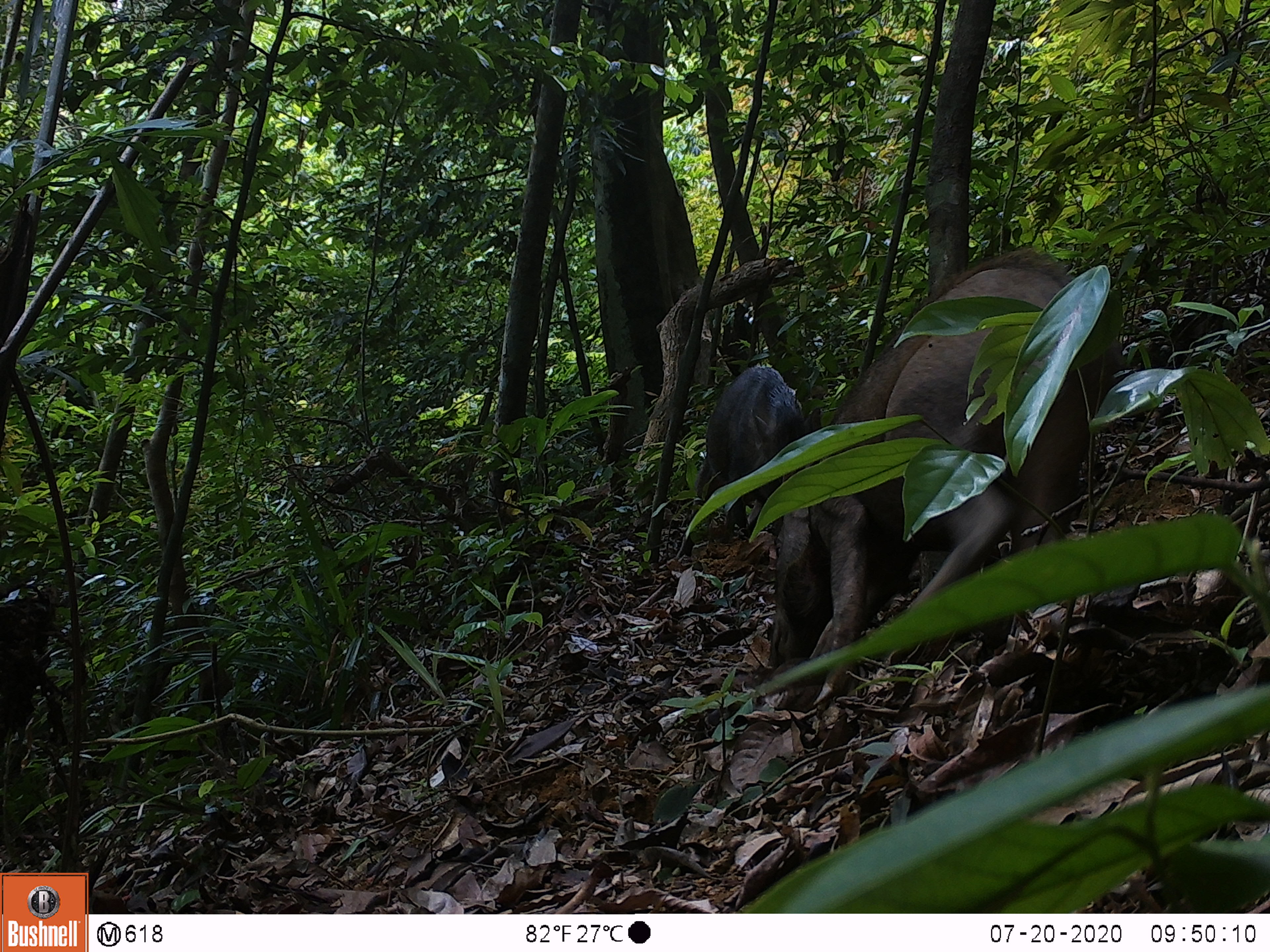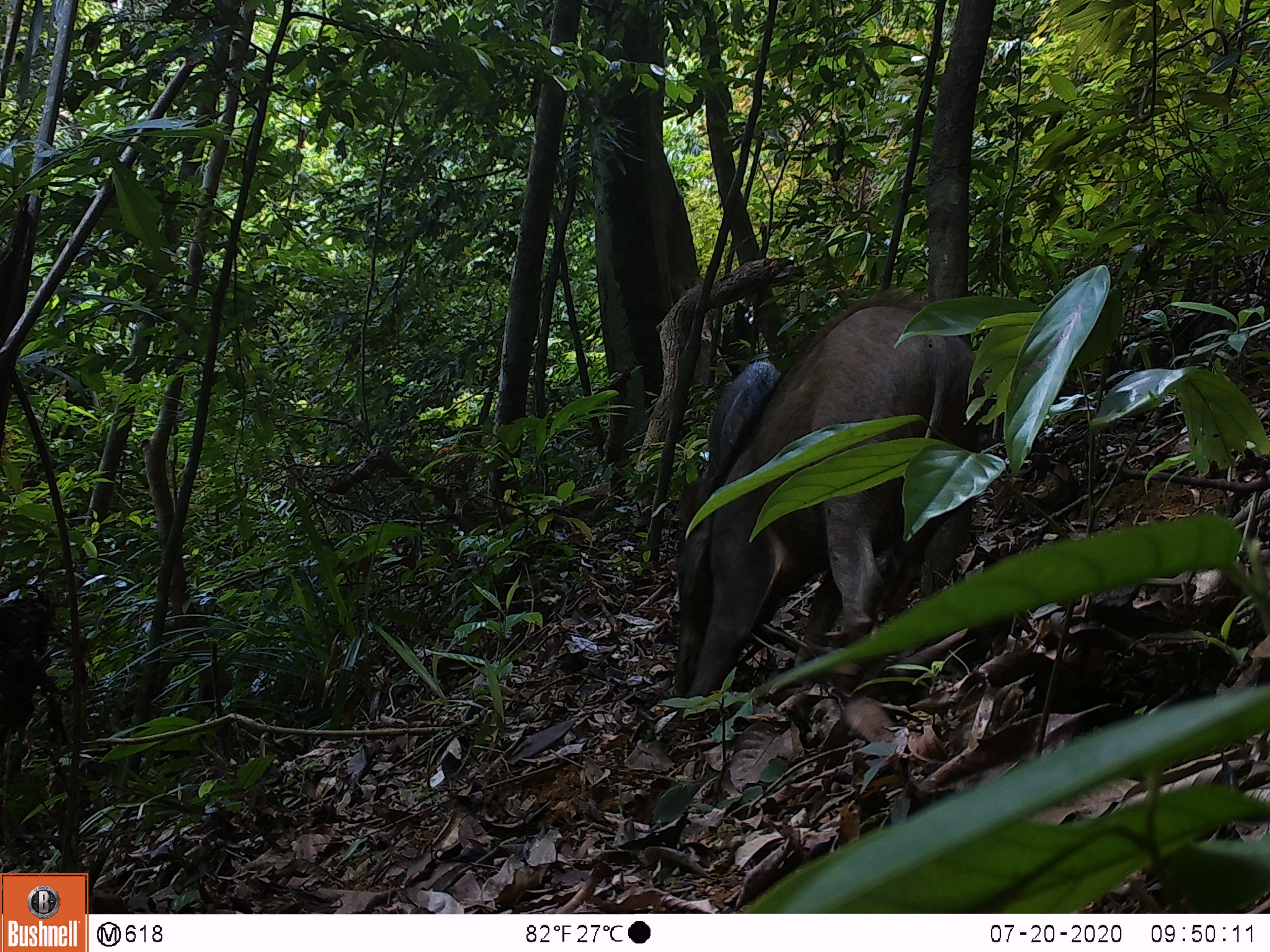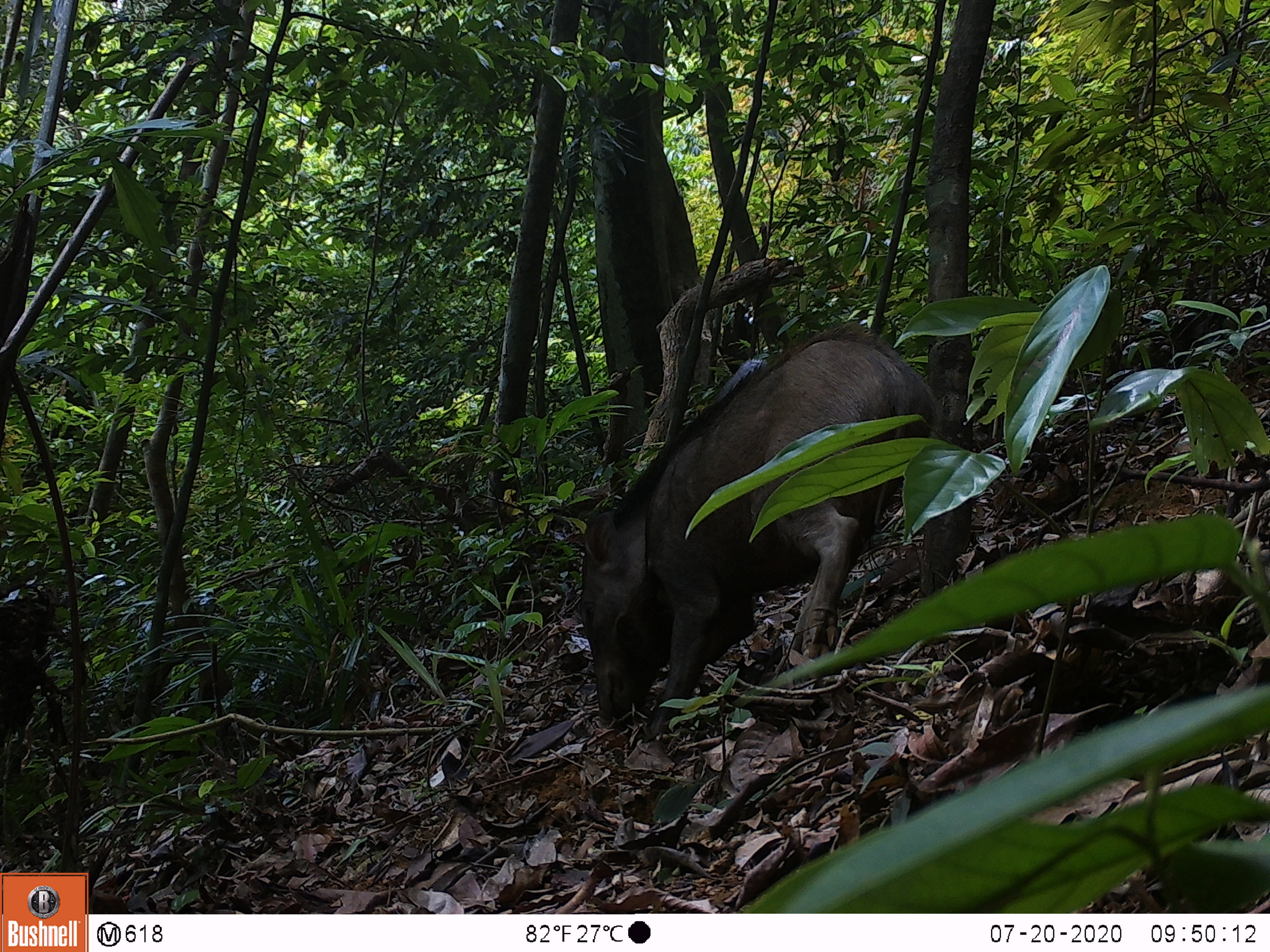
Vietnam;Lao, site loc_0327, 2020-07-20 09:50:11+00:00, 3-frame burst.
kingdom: Animalia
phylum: Chordata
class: Mammalia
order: Artiodactyla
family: Suidae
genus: Sus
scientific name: Sus scrofa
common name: eurasian wild pig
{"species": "eurasian wild pig (Sus scrofa)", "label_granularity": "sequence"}